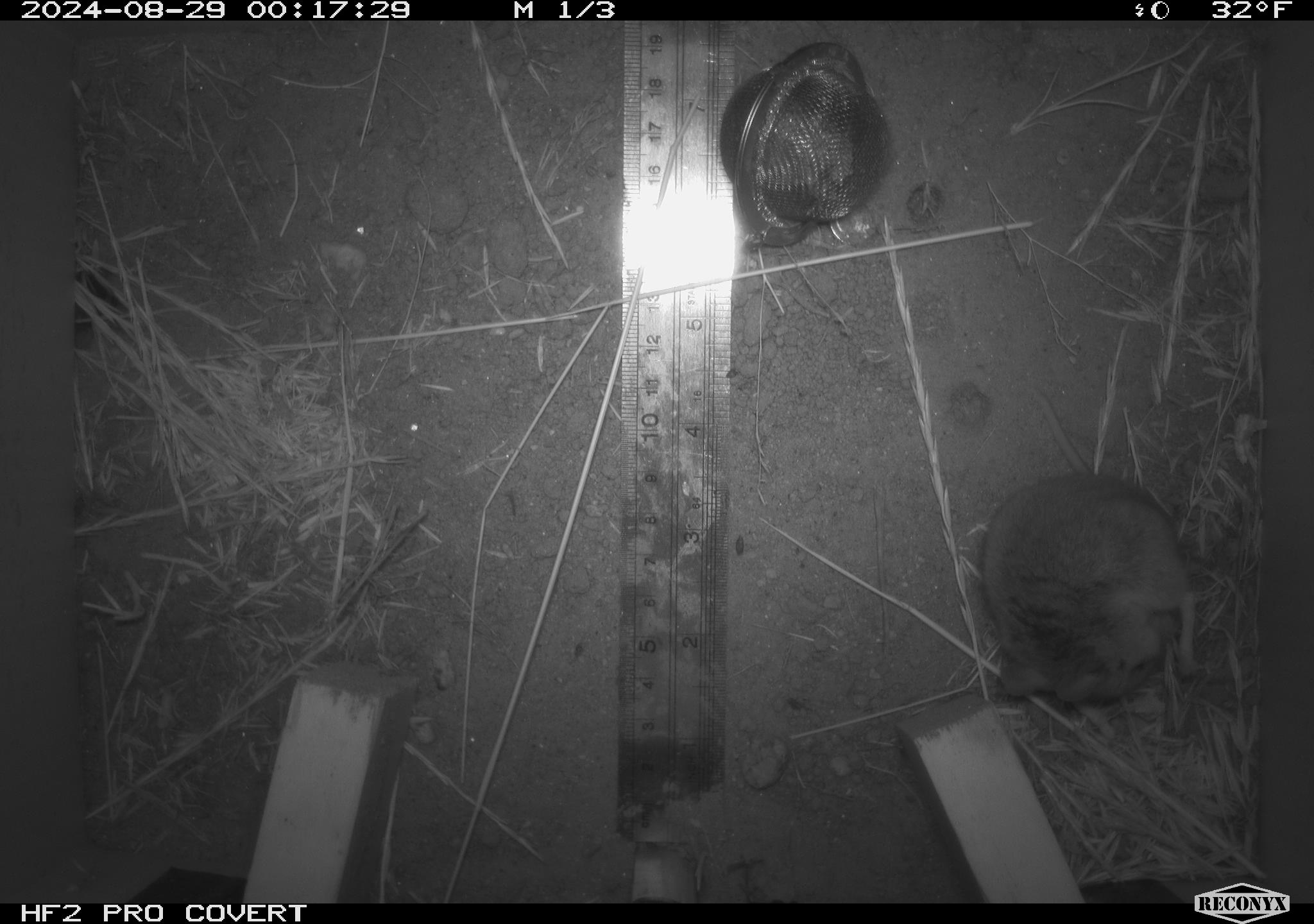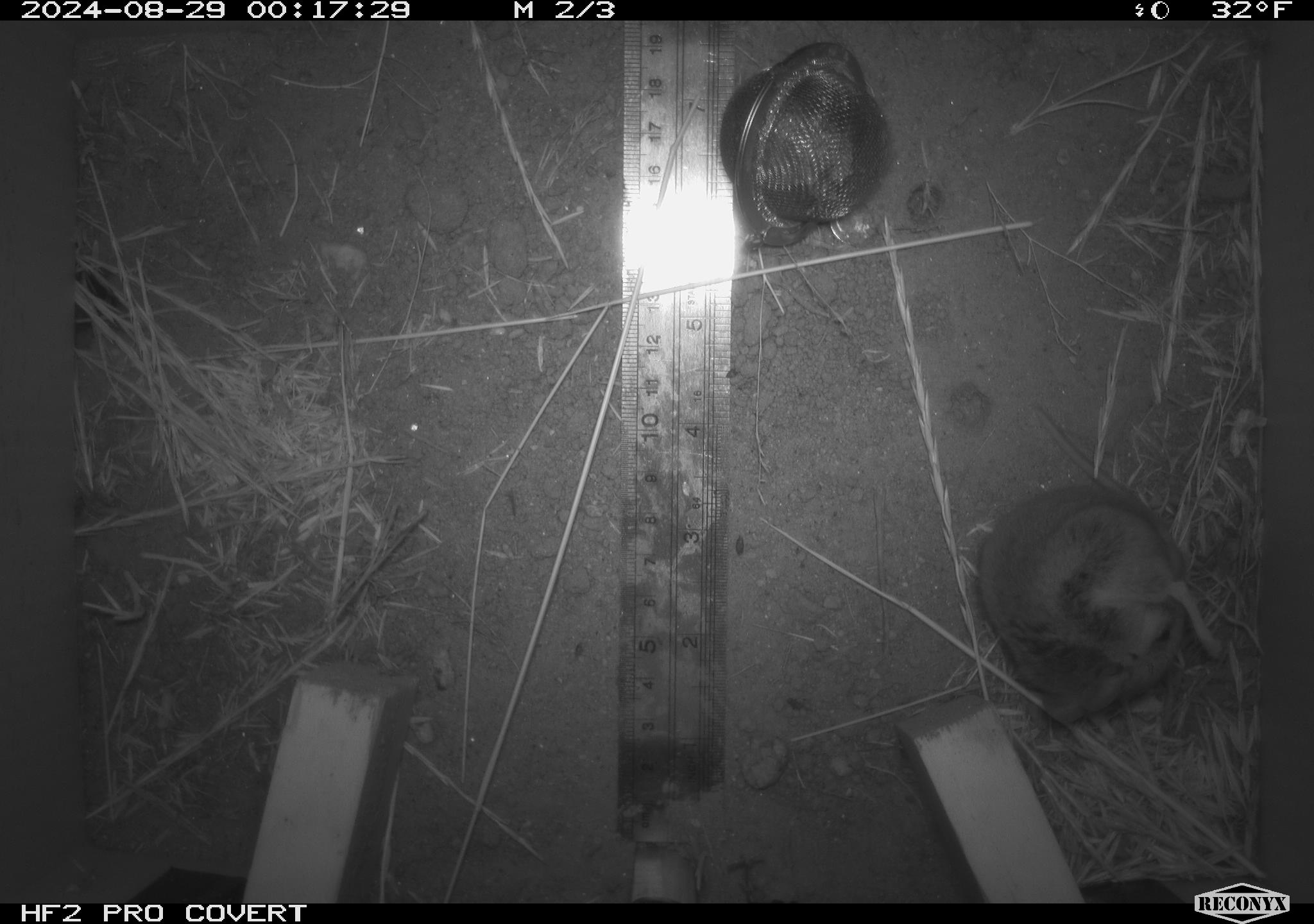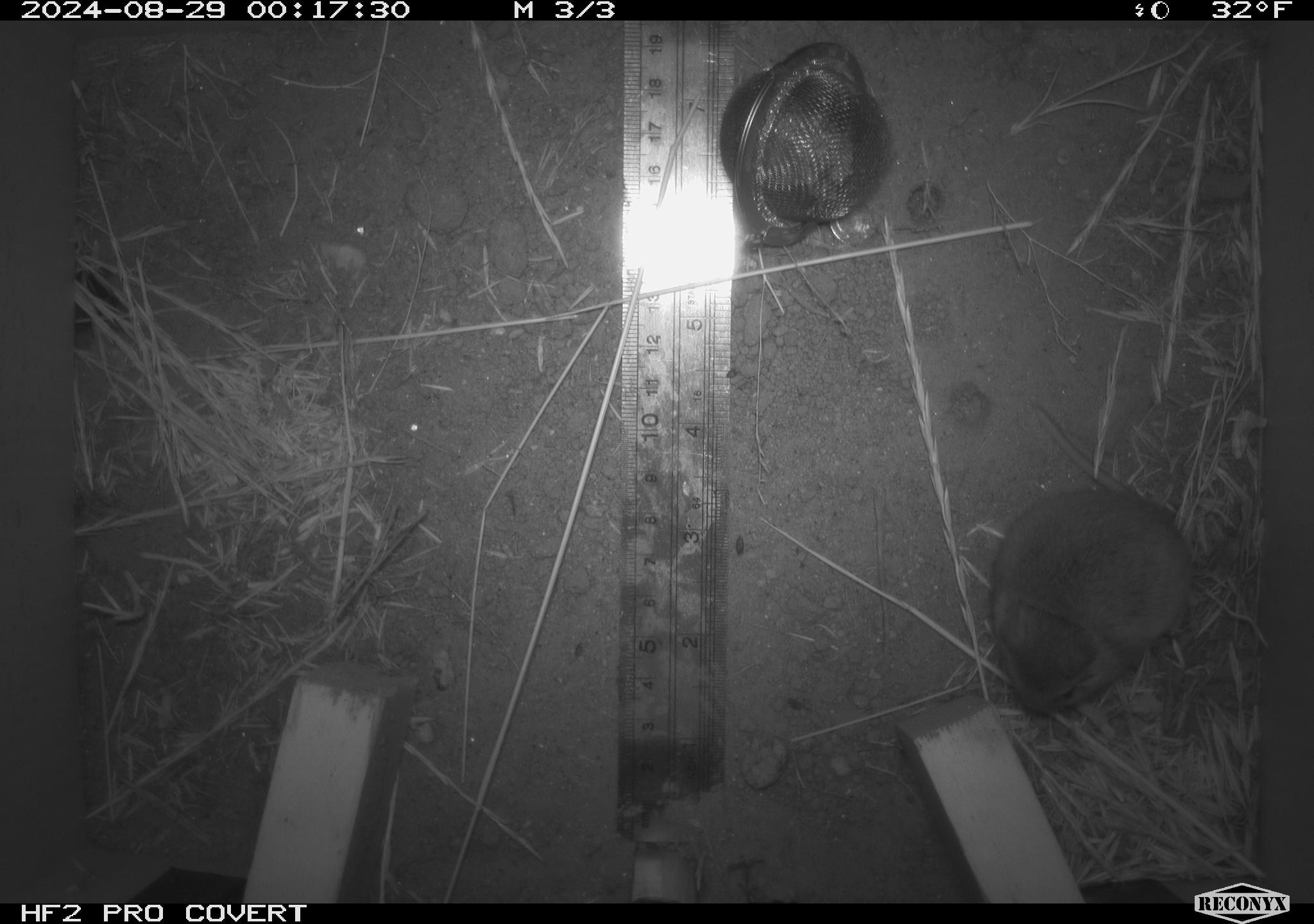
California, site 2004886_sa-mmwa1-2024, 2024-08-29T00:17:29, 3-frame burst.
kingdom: Animalia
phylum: Chordata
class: Mammalia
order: Rodentia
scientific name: Rodentia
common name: mouse species